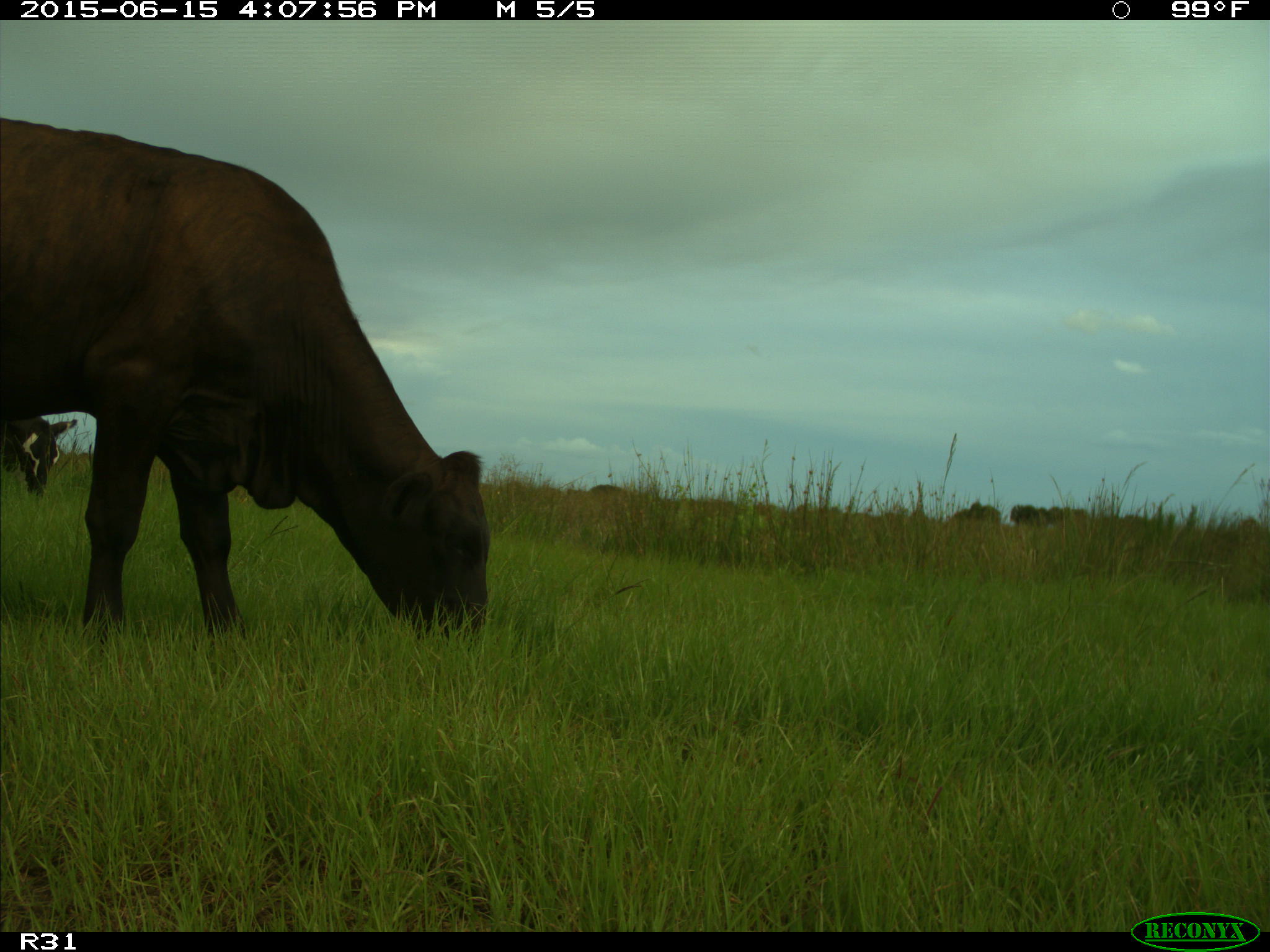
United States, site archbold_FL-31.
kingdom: Animalia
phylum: Chordata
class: Mammalia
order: Artiodactyla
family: Bovidae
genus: Bos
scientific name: Bos taurus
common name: domestic cow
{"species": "Bos taurus (domestic cow)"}